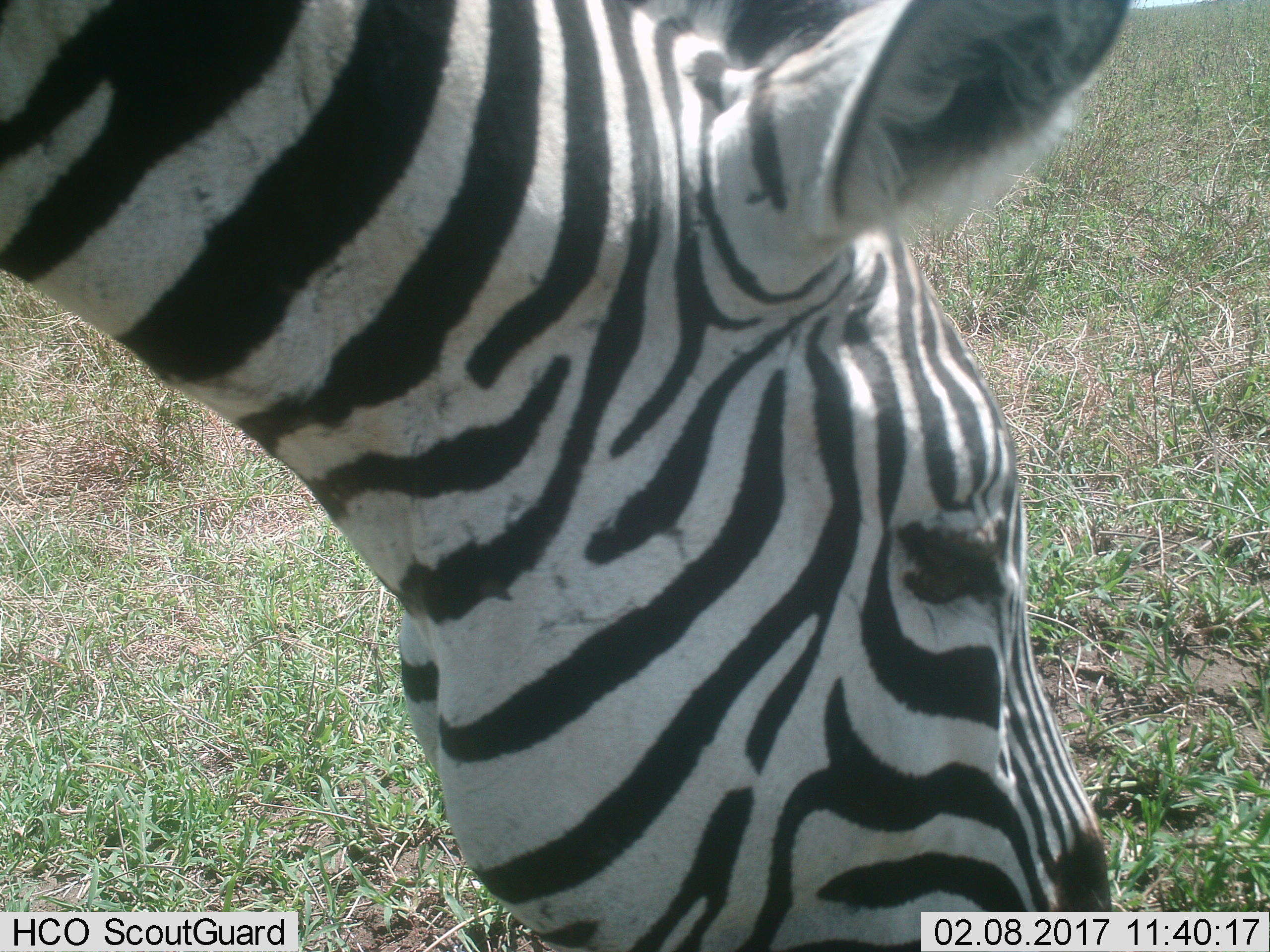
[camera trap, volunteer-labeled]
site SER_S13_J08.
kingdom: Animalia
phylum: Chordata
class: Mammalia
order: Perissodactyla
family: Equidae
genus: Equus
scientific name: Equus quagga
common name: plains zebra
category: zebraplains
Zebraplains (plains zebra) (Equus quagga), count 1. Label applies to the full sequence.